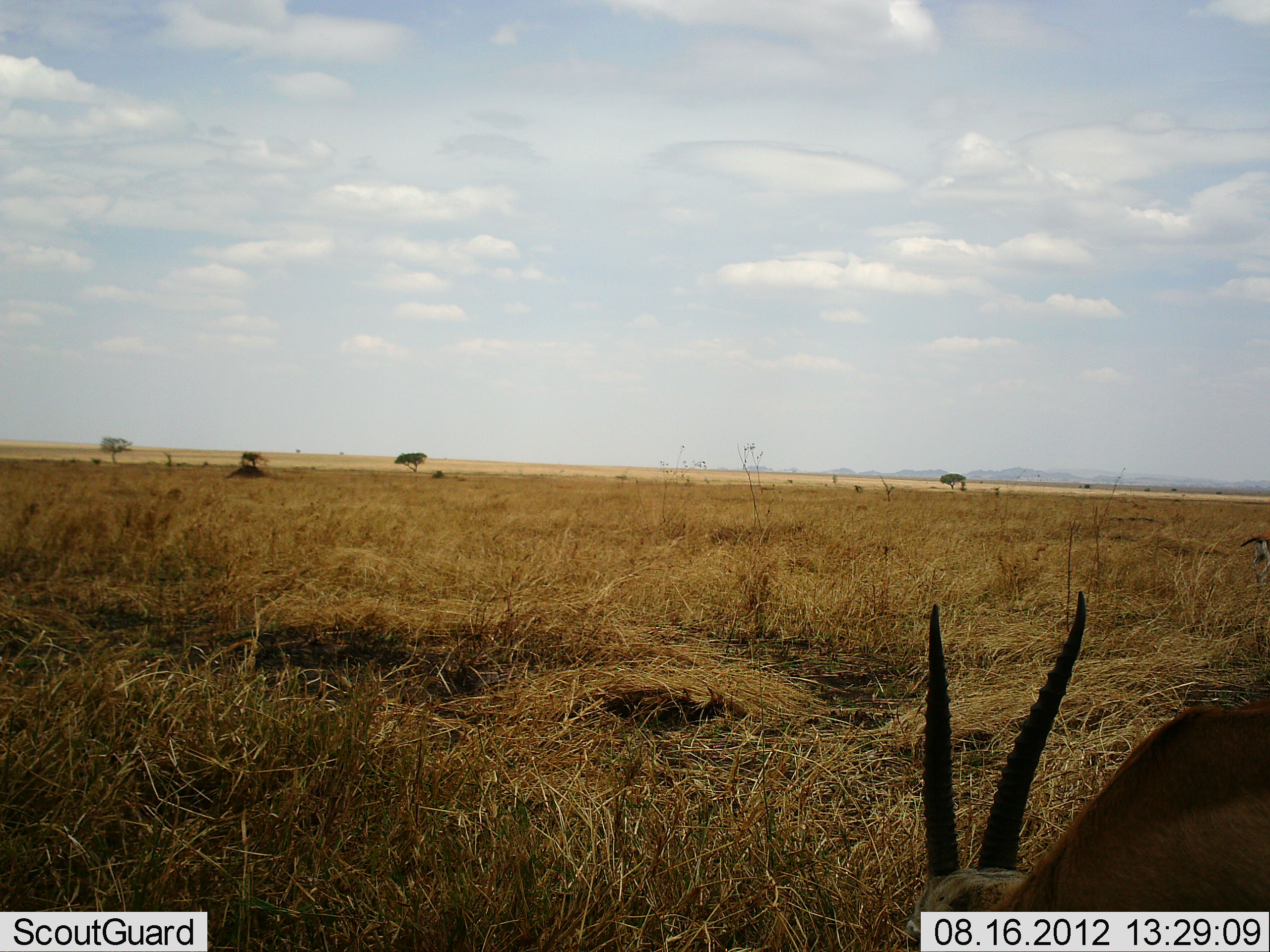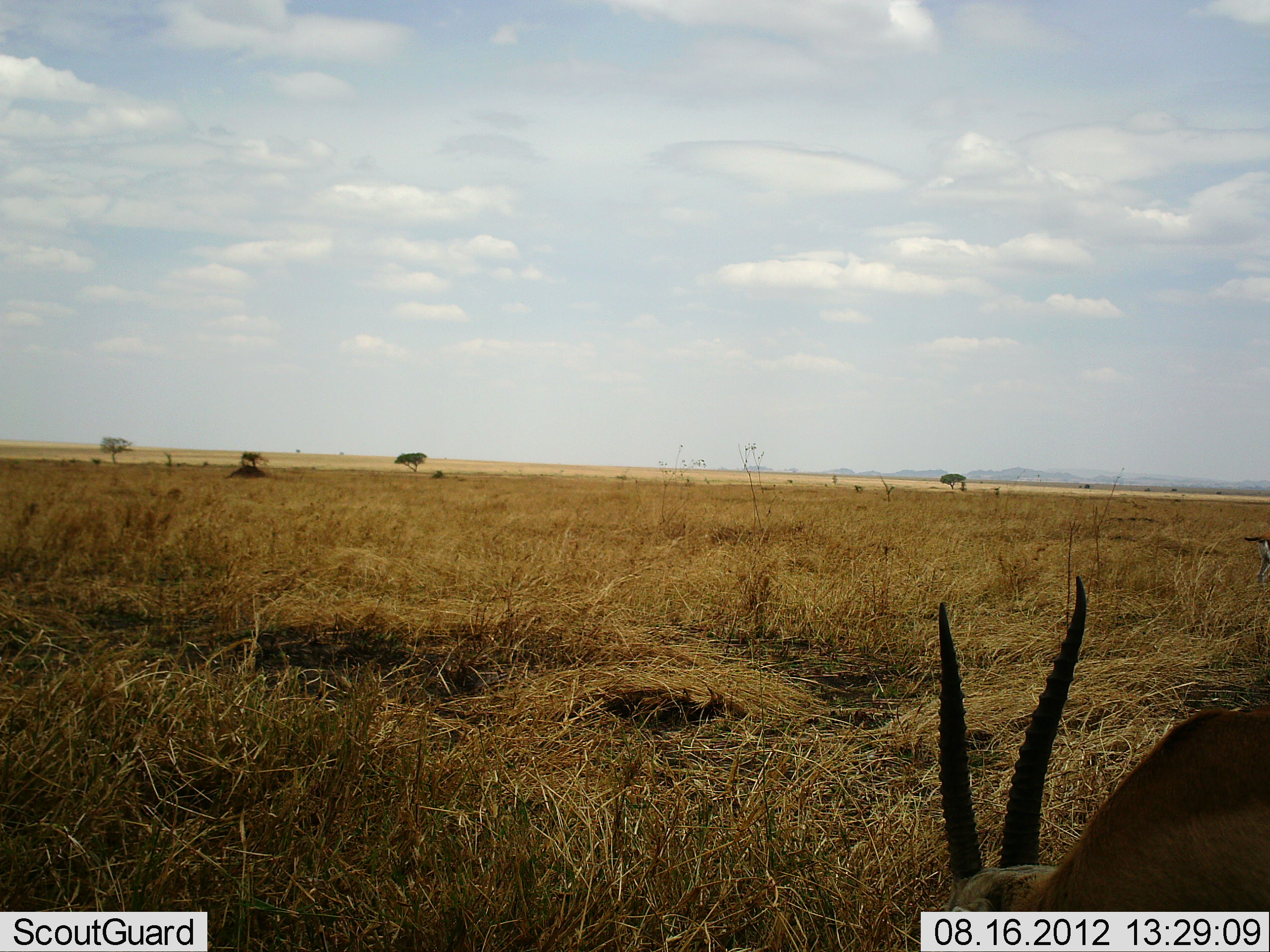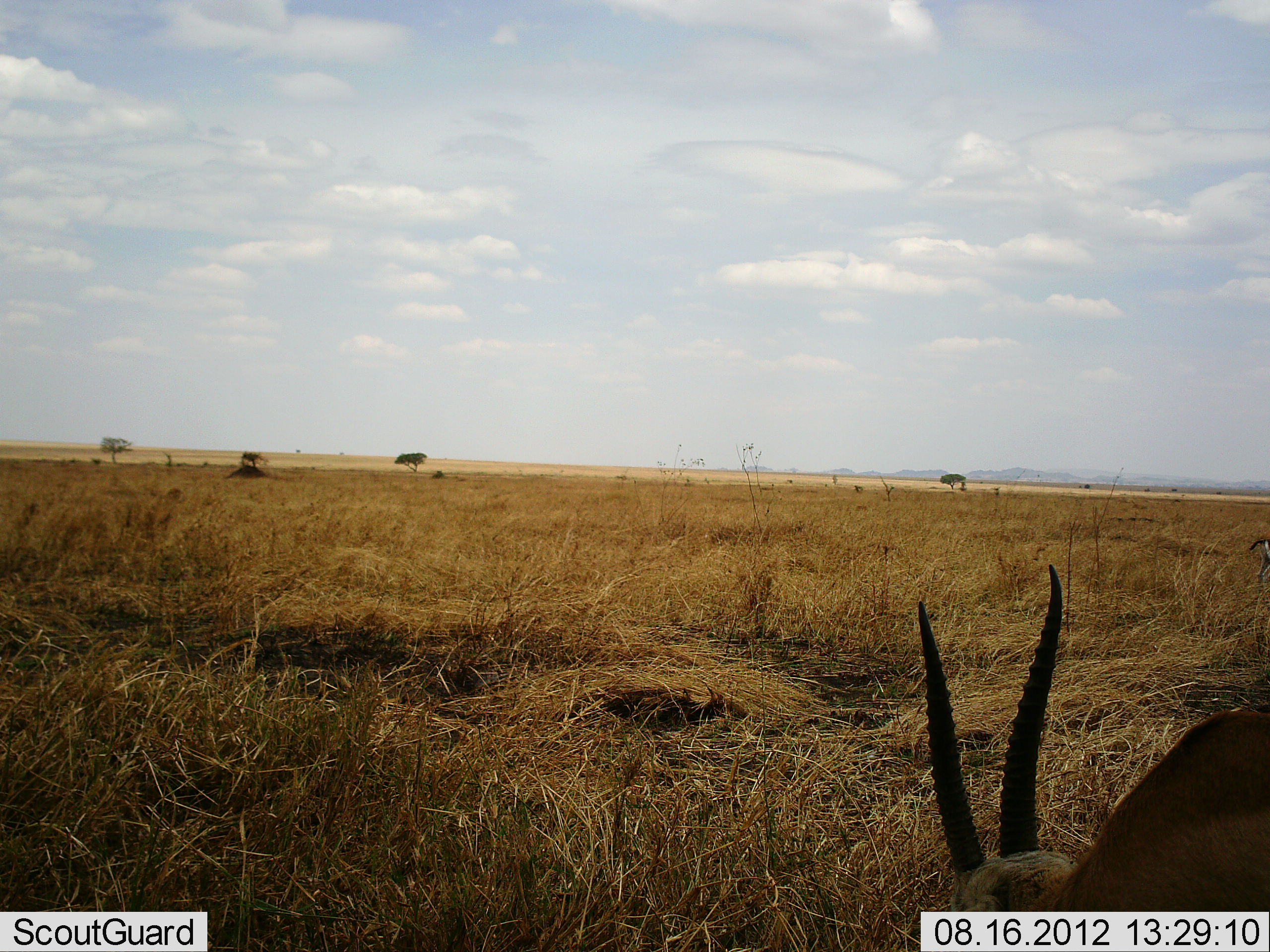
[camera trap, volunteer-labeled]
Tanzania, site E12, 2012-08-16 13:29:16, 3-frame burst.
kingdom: Animalia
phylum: Chordata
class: Mammalia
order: Artiodactyla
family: Bovidae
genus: Eudorcas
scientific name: Eudorcas thomsonii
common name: thomson's gazelle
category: gazellethomsons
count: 1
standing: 10%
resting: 10%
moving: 0%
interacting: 0%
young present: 10%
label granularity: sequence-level